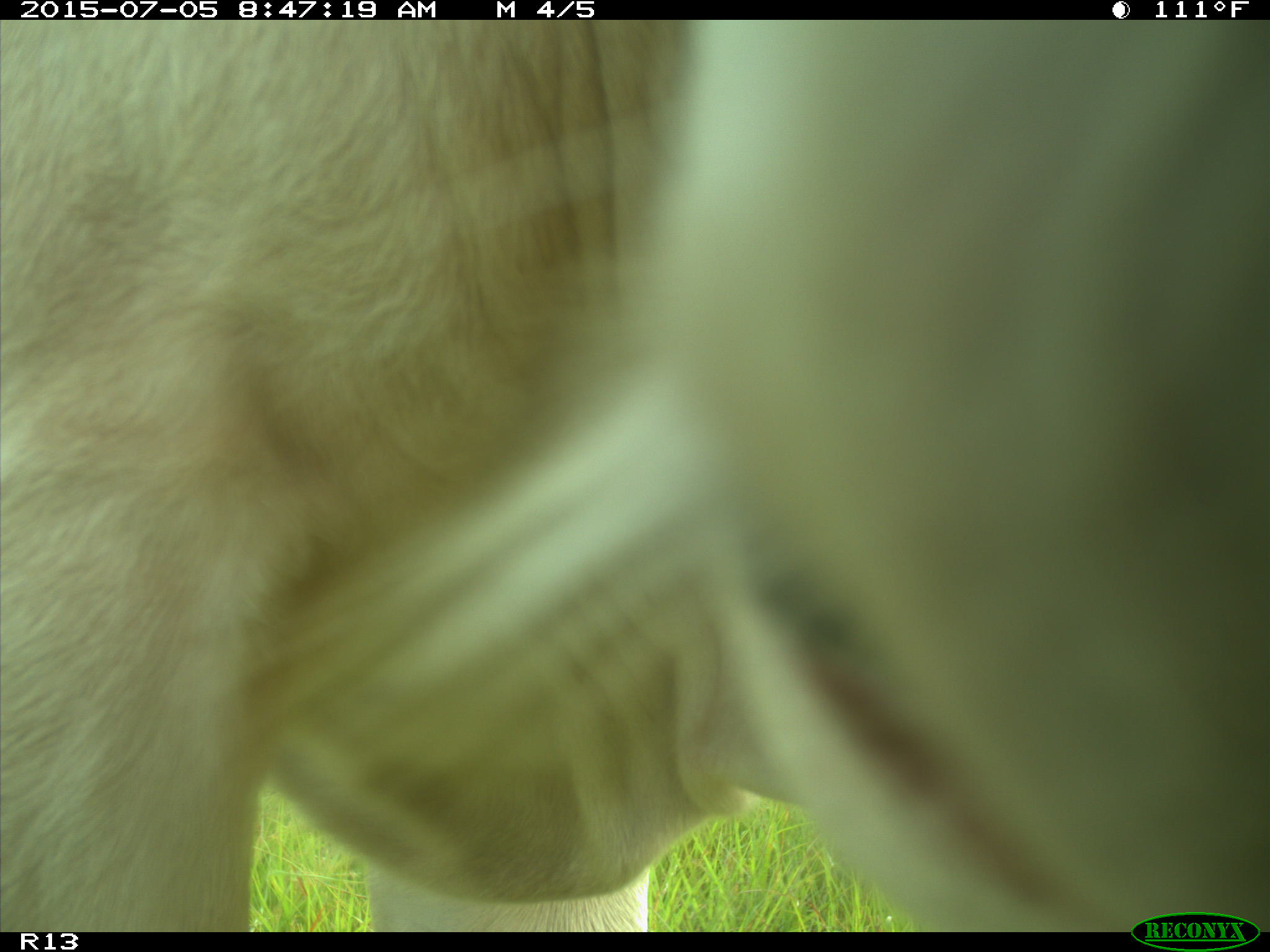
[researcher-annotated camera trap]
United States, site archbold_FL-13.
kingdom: Animalia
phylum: Chordata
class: Mammalia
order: Artiodactyla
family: Bovidae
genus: Bos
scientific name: Bos taurus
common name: domestic cow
Bos taurus (domestic cow).